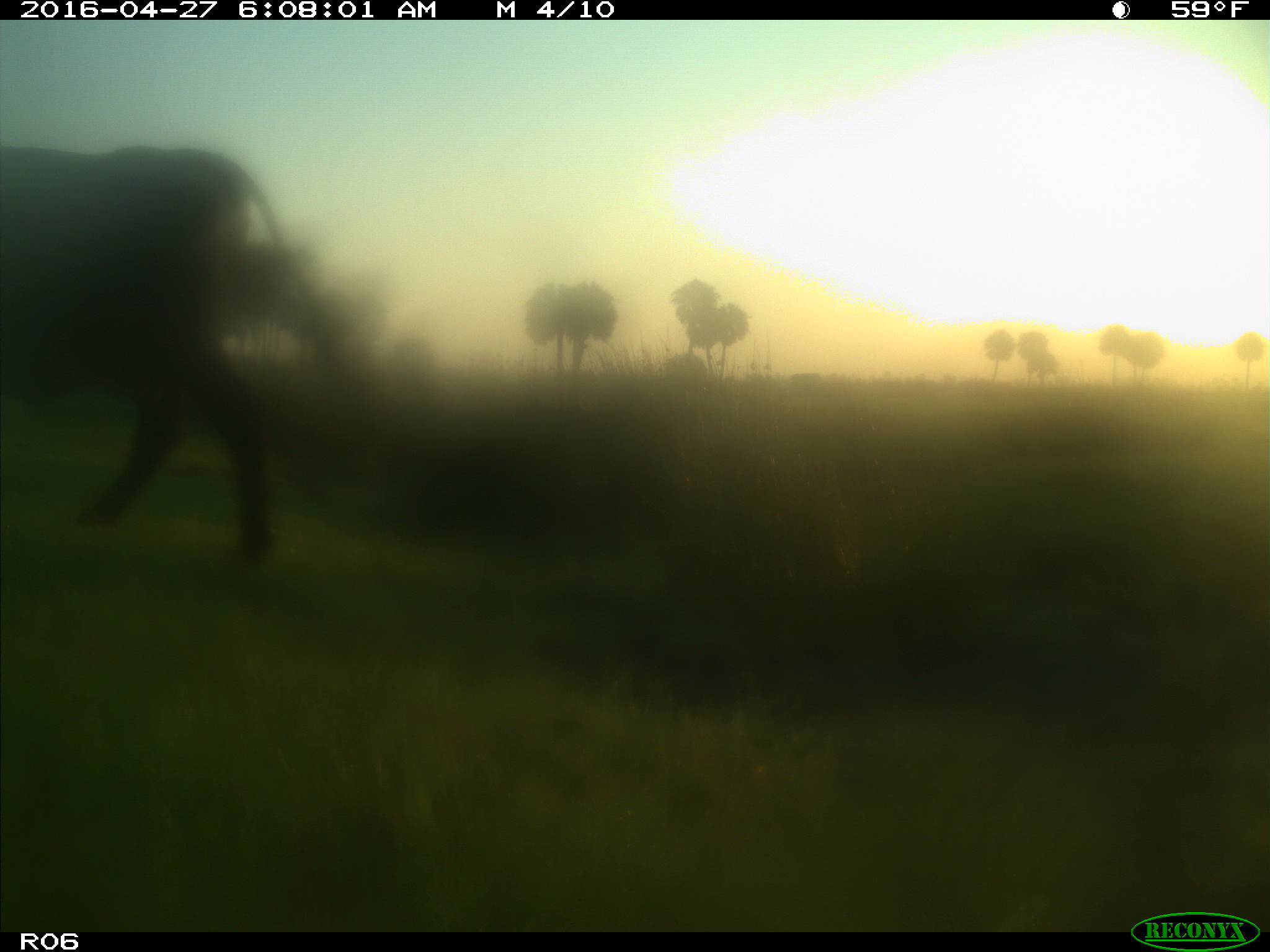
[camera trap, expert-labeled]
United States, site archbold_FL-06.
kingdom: Animalia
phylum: Chordata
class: Mammalia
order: Artiodactyla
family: Bovidae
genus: Bos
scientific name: Bos taurus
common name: domestic cow